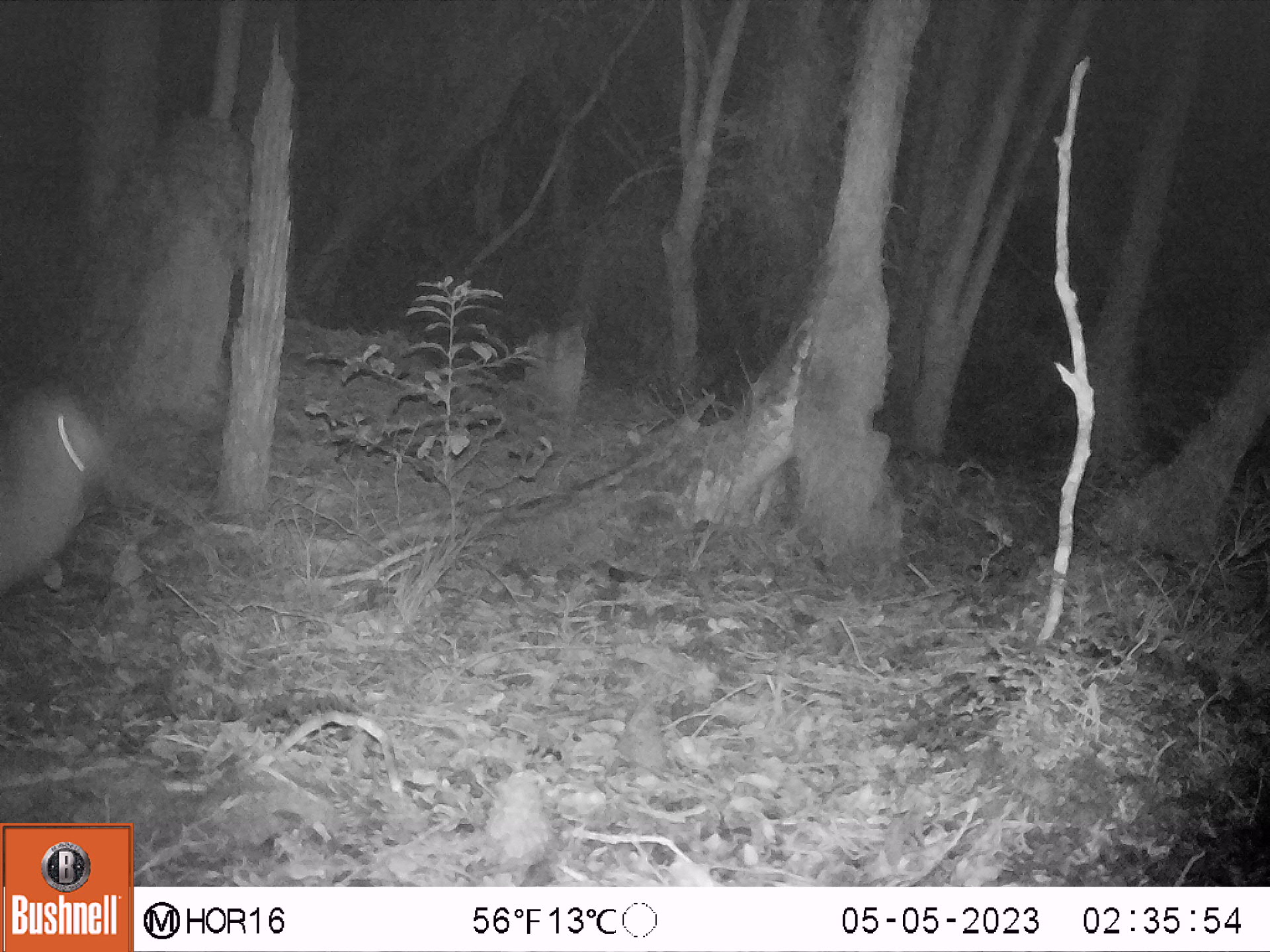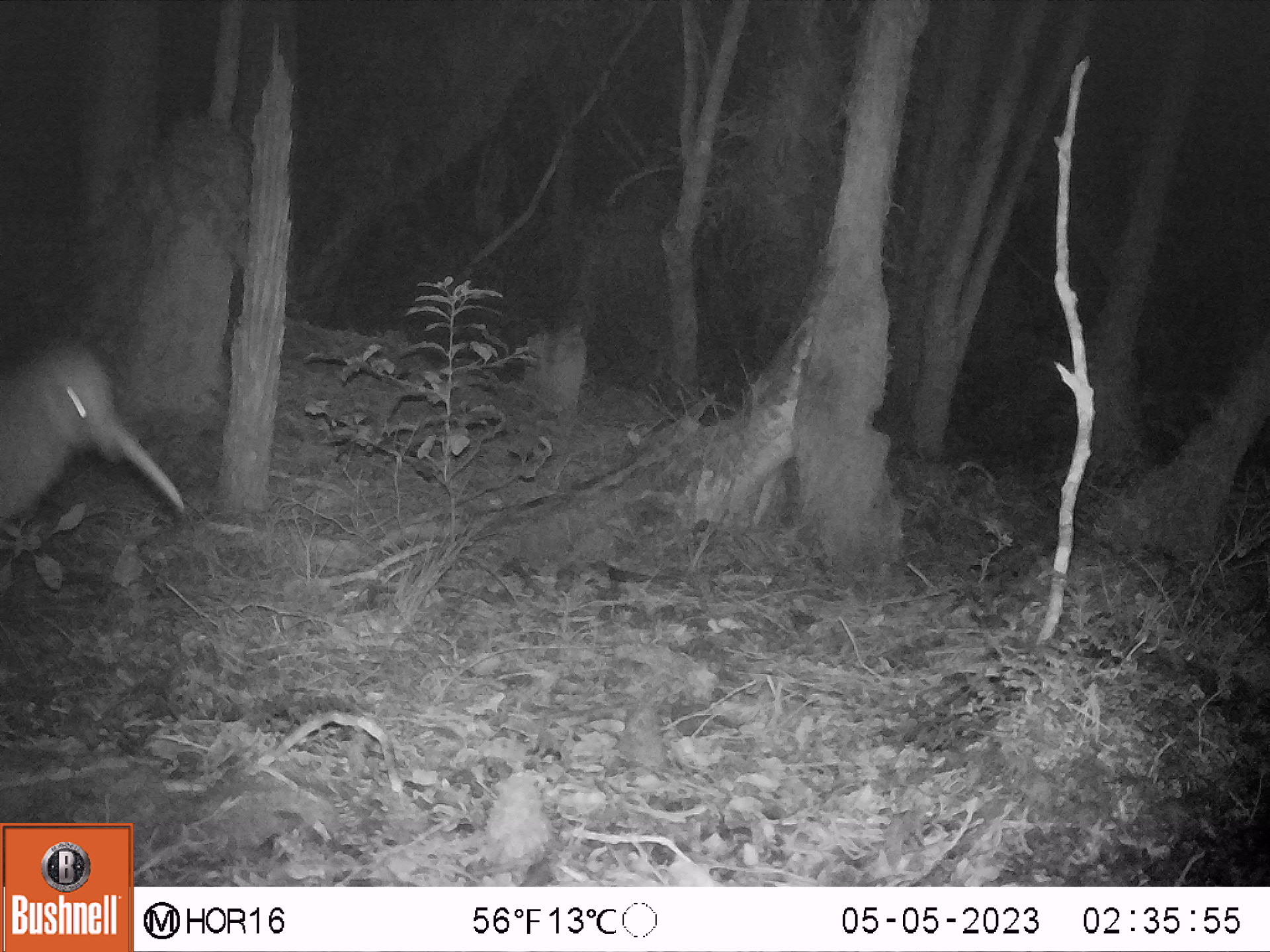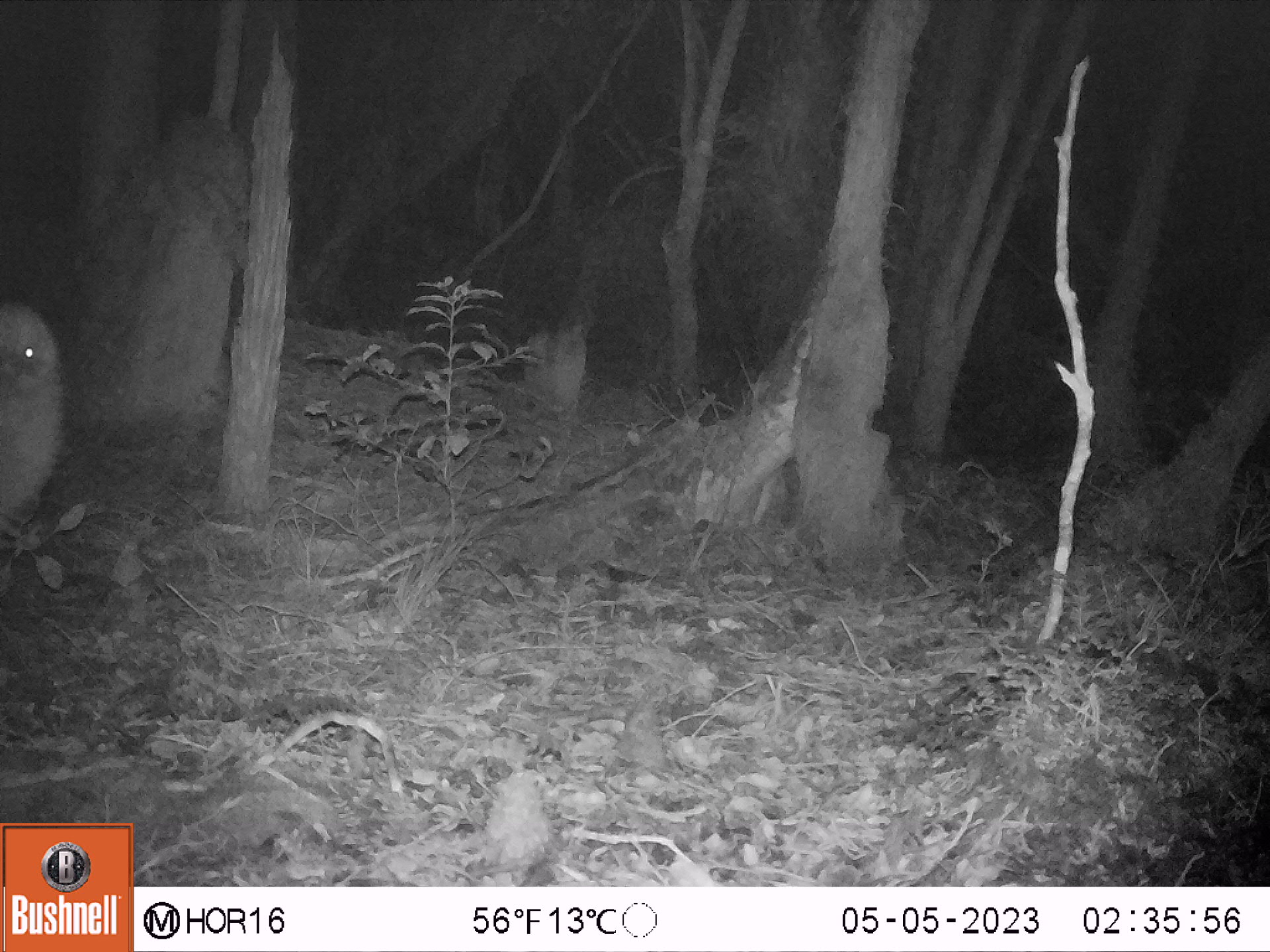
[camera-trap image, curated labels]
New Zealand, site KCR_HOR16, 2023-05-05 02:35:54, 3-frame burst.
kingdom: Animalia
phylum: Chordata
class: Aves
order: Apterygiformes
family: Apterygidae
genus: Apteryx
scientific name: Apteryx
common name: kiwi